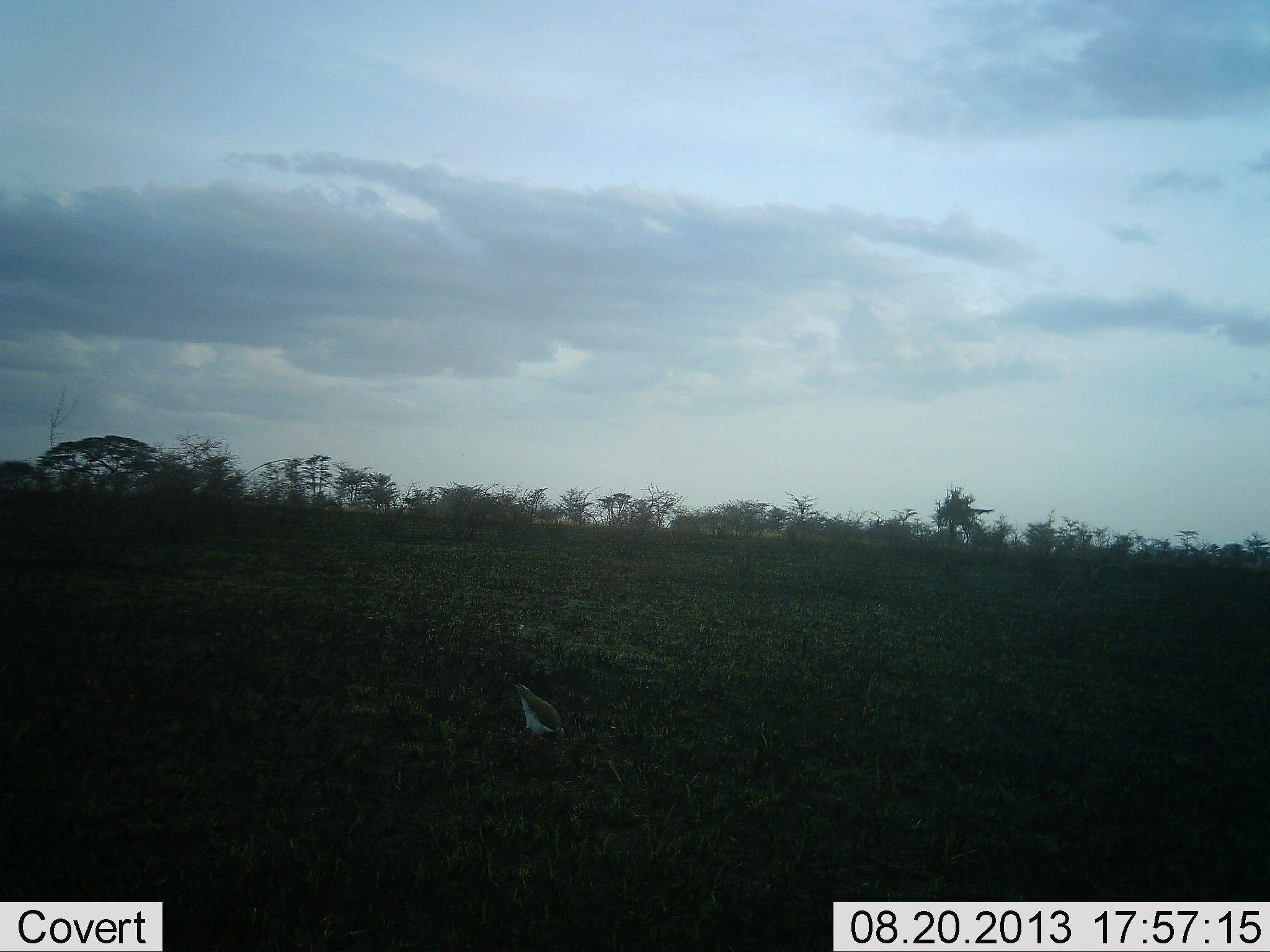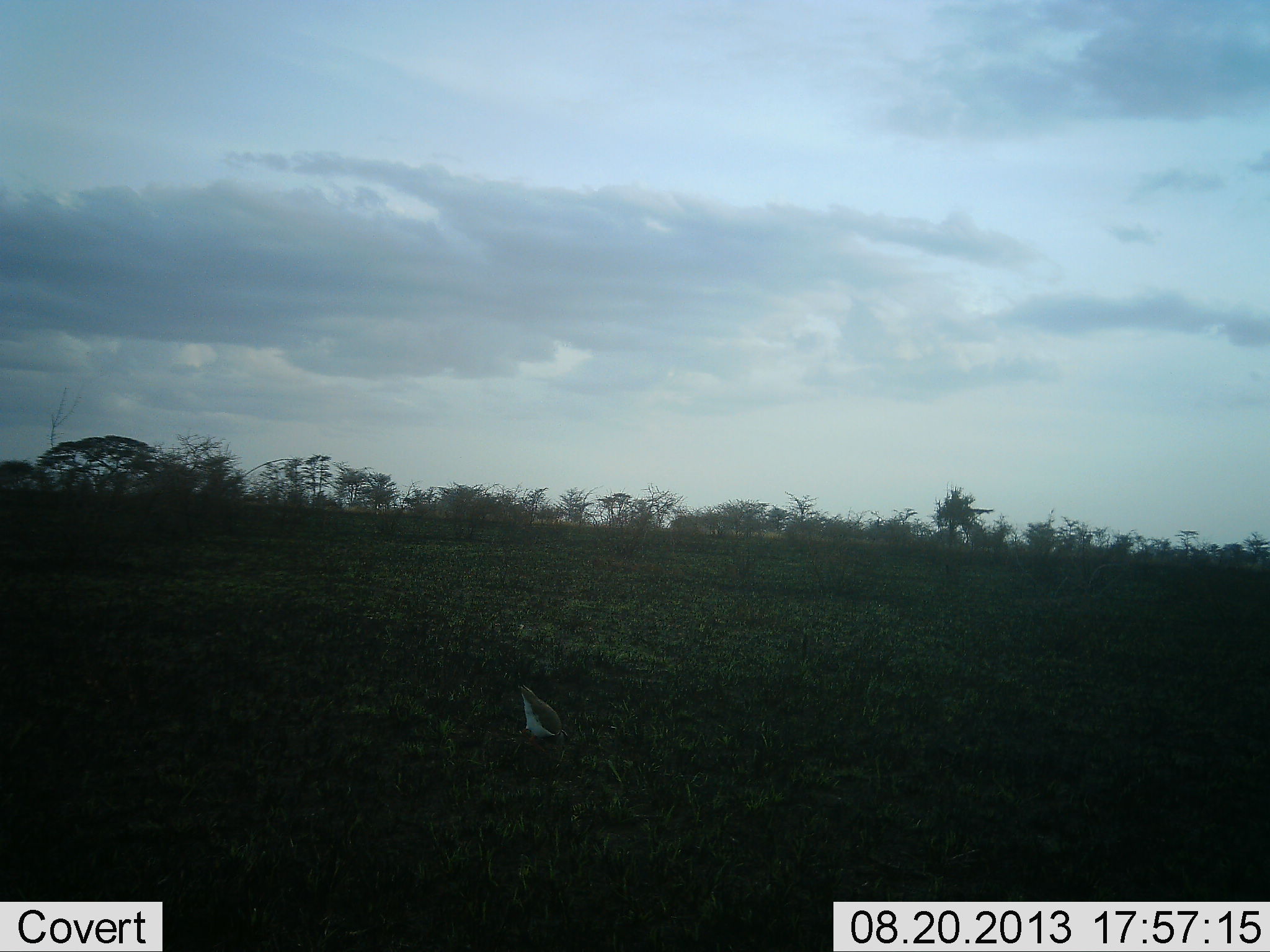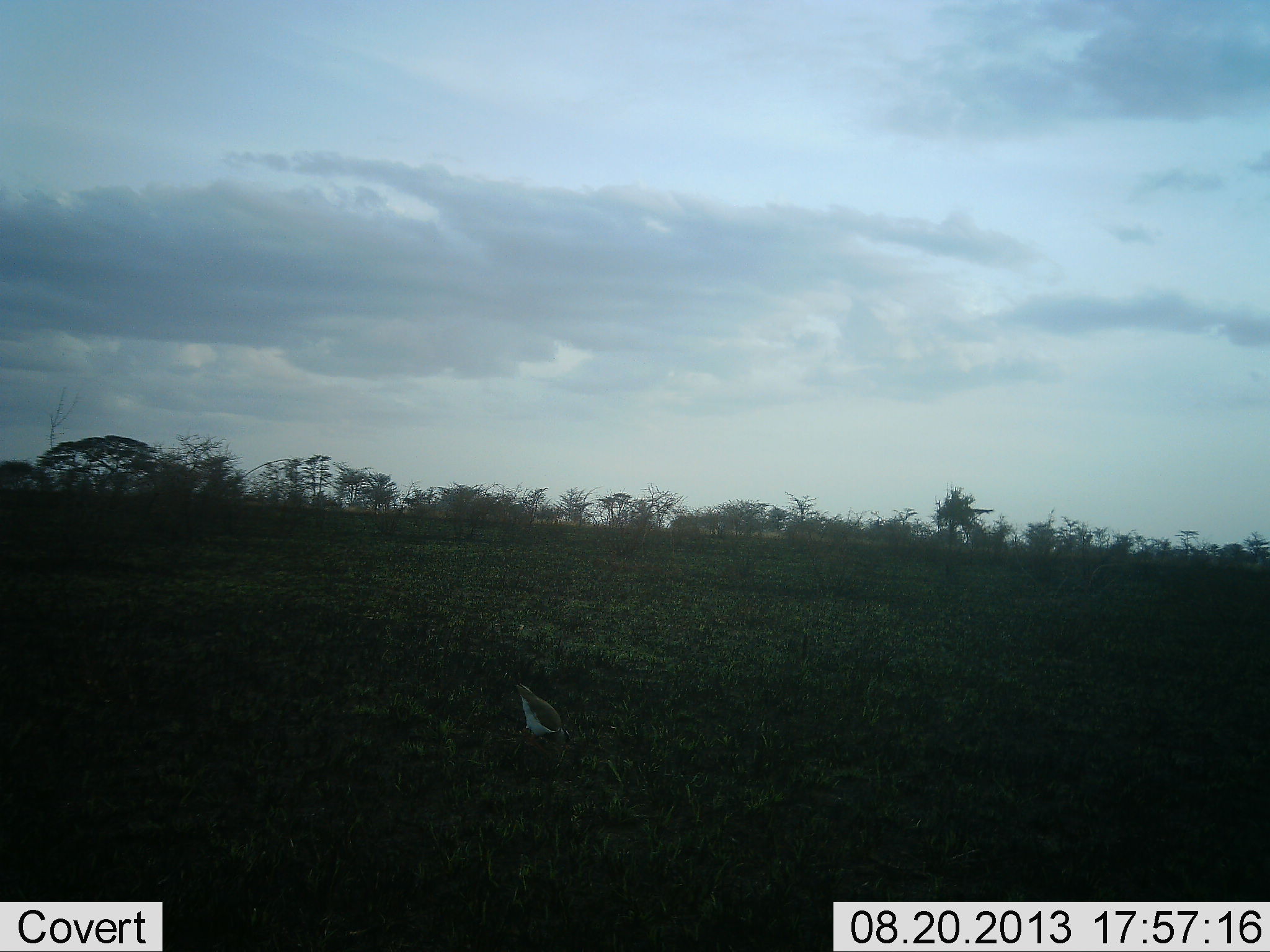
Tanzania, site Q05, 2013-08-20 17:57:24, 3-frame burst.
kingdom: Animalia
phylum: Chordata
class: Aves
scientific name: Aves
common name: bird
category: otherbird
Otherbird (bird) (Aves), count 1. Behavior (volunteer vote fractions): standing 100%, resting 0%, moving 0%, interacting 0%. Young present (vote fraction): 0%. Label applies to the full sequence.